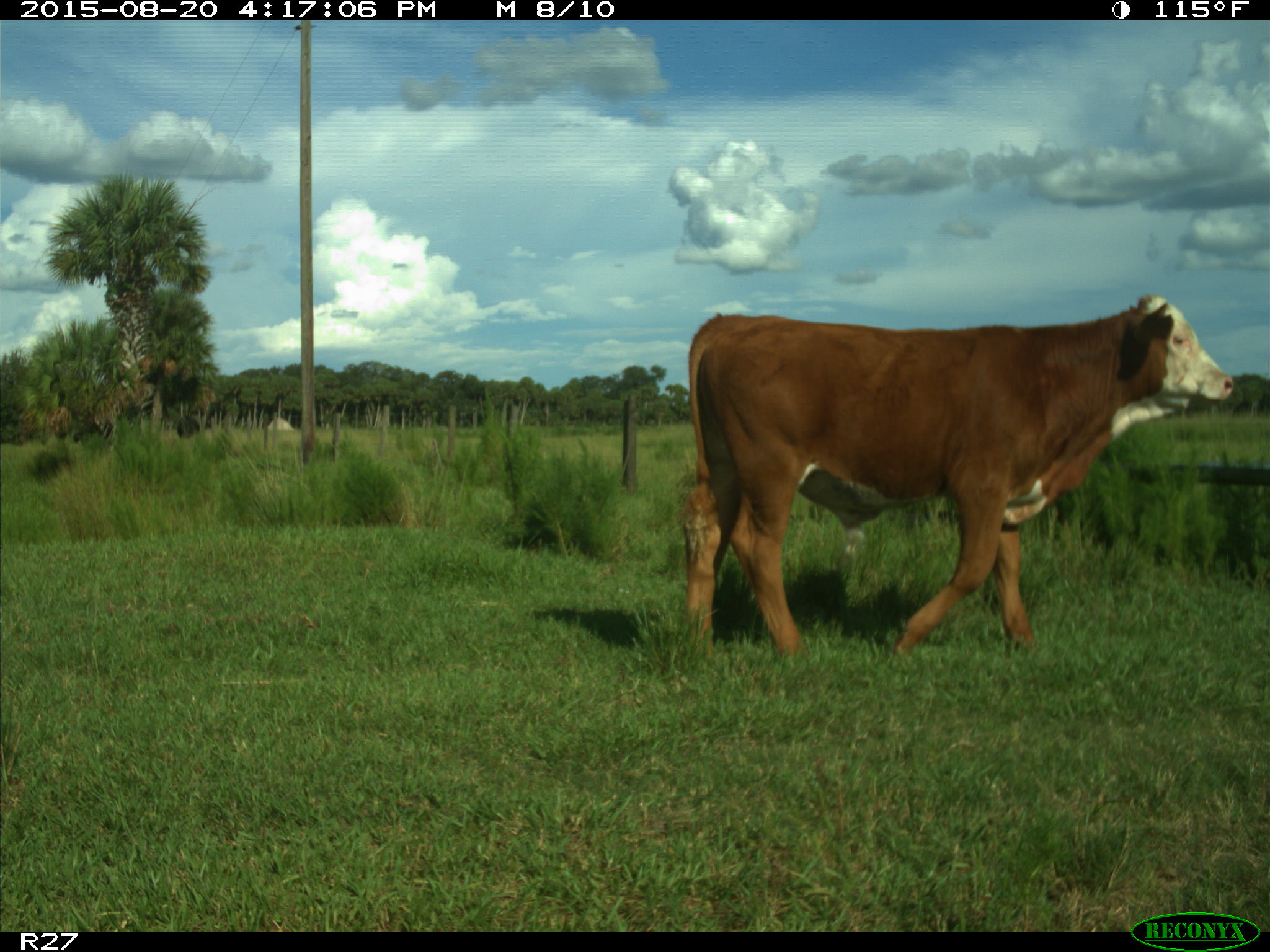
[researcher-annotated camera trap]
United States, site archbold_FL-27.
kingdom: Animalia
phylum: Chordata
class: Mammalia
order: Artiodactyla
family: Bovidae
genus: Bos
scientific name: Bos taurus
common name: domestic cow